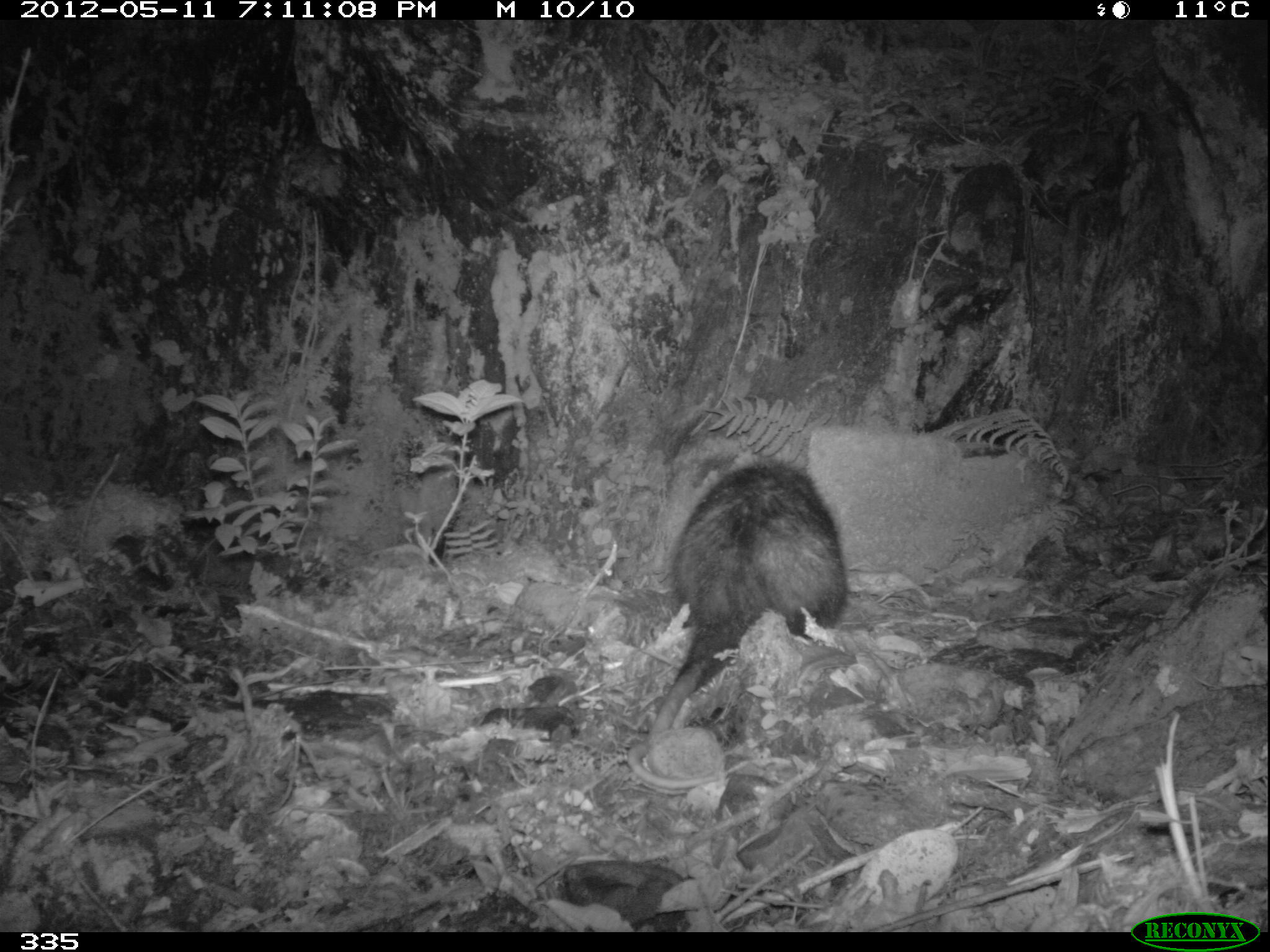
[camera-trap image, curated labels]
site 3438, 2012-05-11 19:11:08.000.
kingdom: Animalia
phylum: Chordata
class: Mammalia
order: Didelphimorphia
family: Didelphidae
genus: Didelphis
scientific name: Didelphis pernigra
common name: andean white-eared opossum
Didelphis pernigra (andean white-eared opossum).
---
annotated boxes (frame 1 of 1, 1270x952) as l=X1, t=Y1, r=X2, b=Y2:
didelphis pernigra: l=627, t=463, r=846, b=789